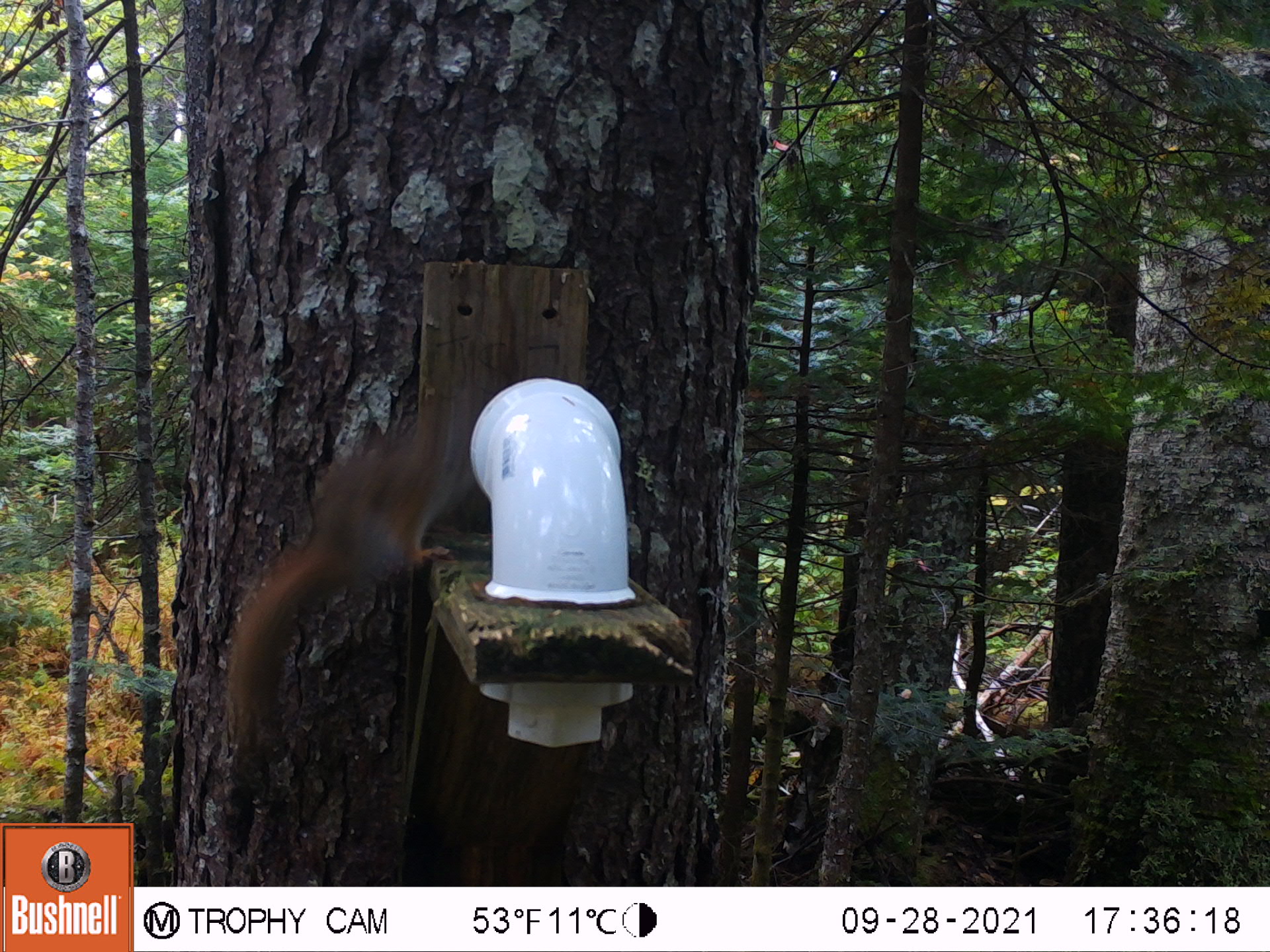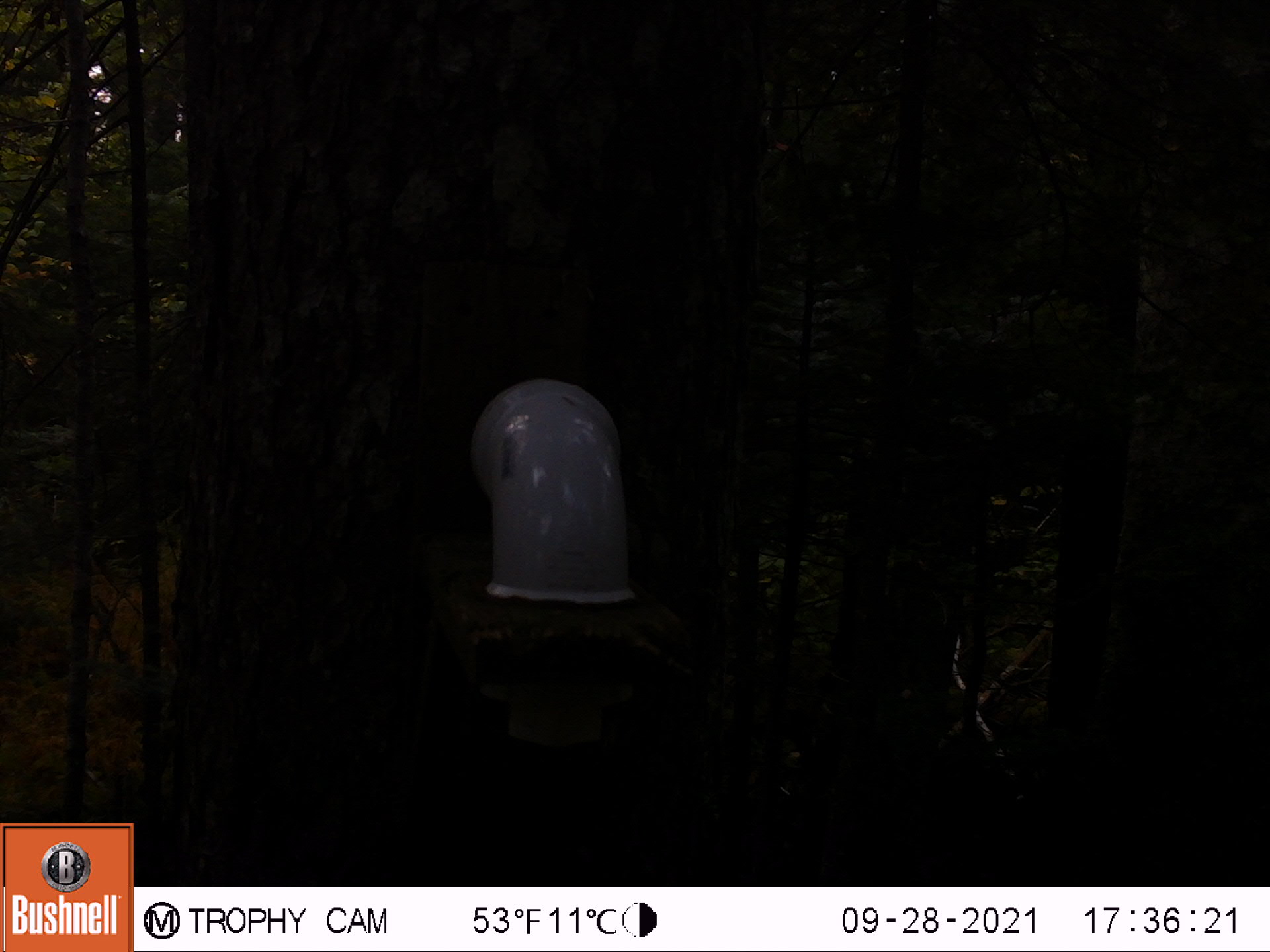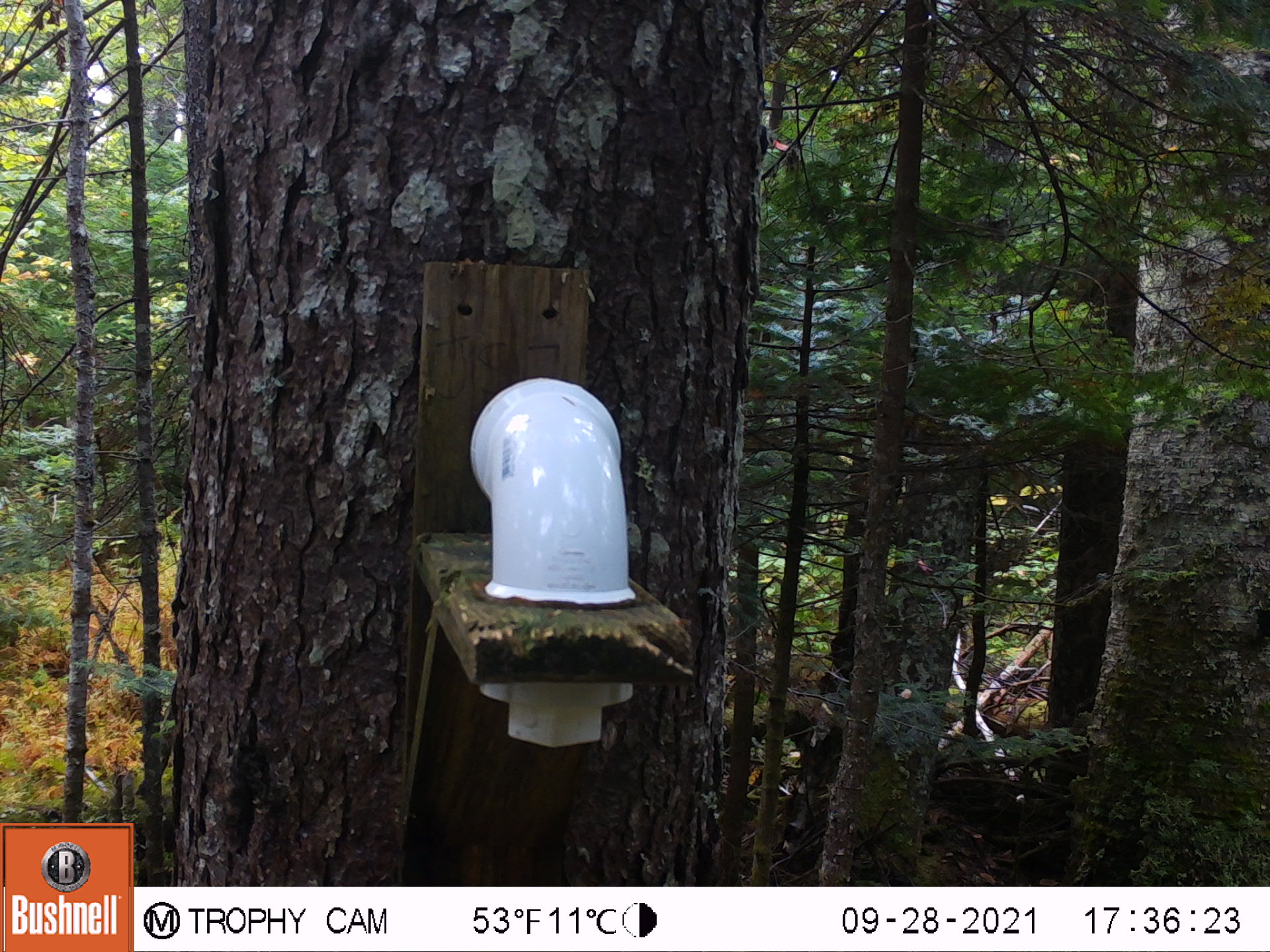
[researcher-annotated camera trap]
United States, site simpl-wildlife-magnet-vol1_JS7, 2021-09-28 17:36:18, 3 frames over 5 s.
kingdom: Animalia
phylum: Chordata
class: Mammalia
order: Rodentia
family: Sciuridae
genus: Tamiasciurus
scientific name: Tamiasciurus hudsonicus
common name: red squirrel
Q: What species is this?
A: Red squirrel (Tamiasciurus hudsonicus).